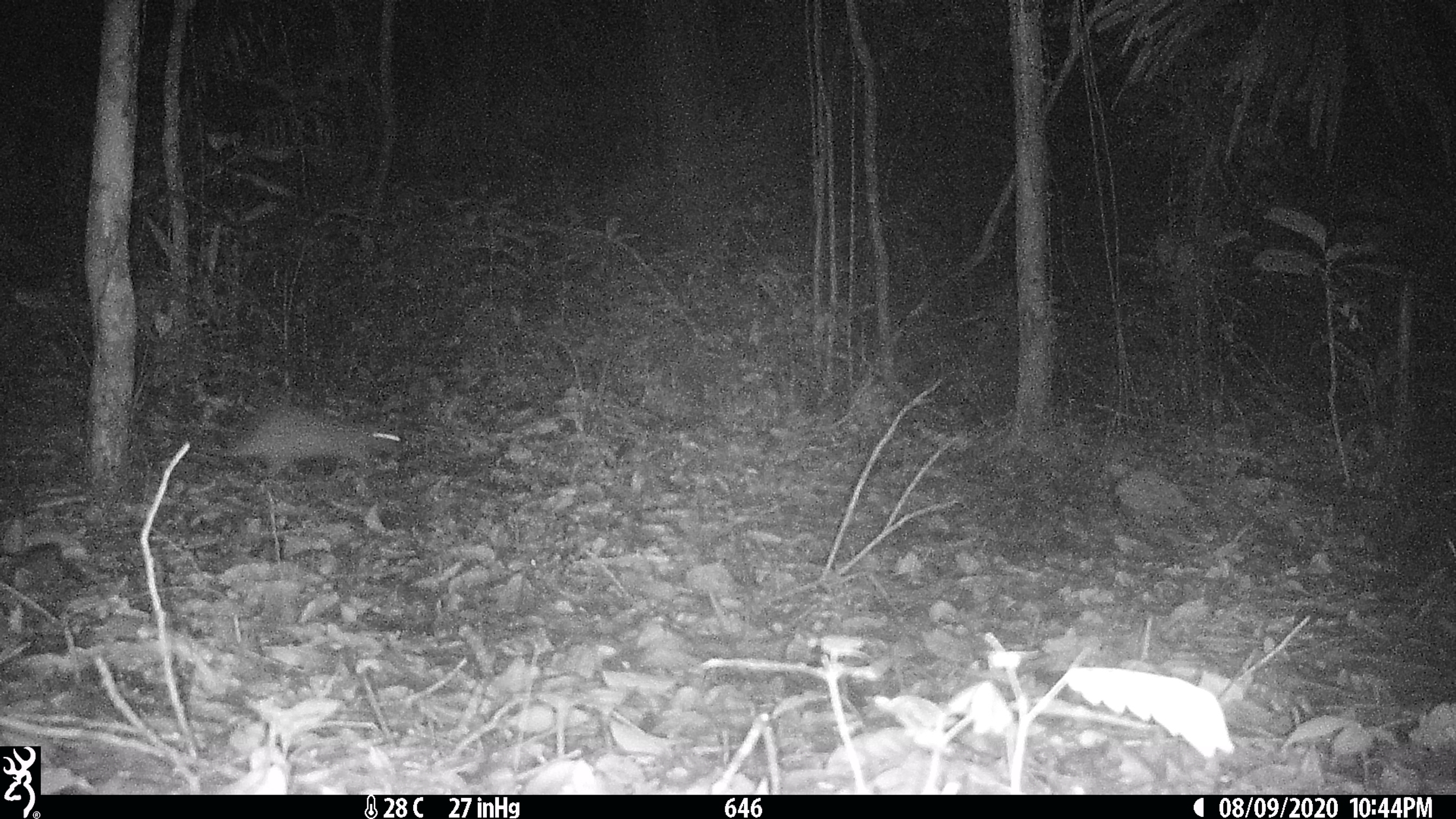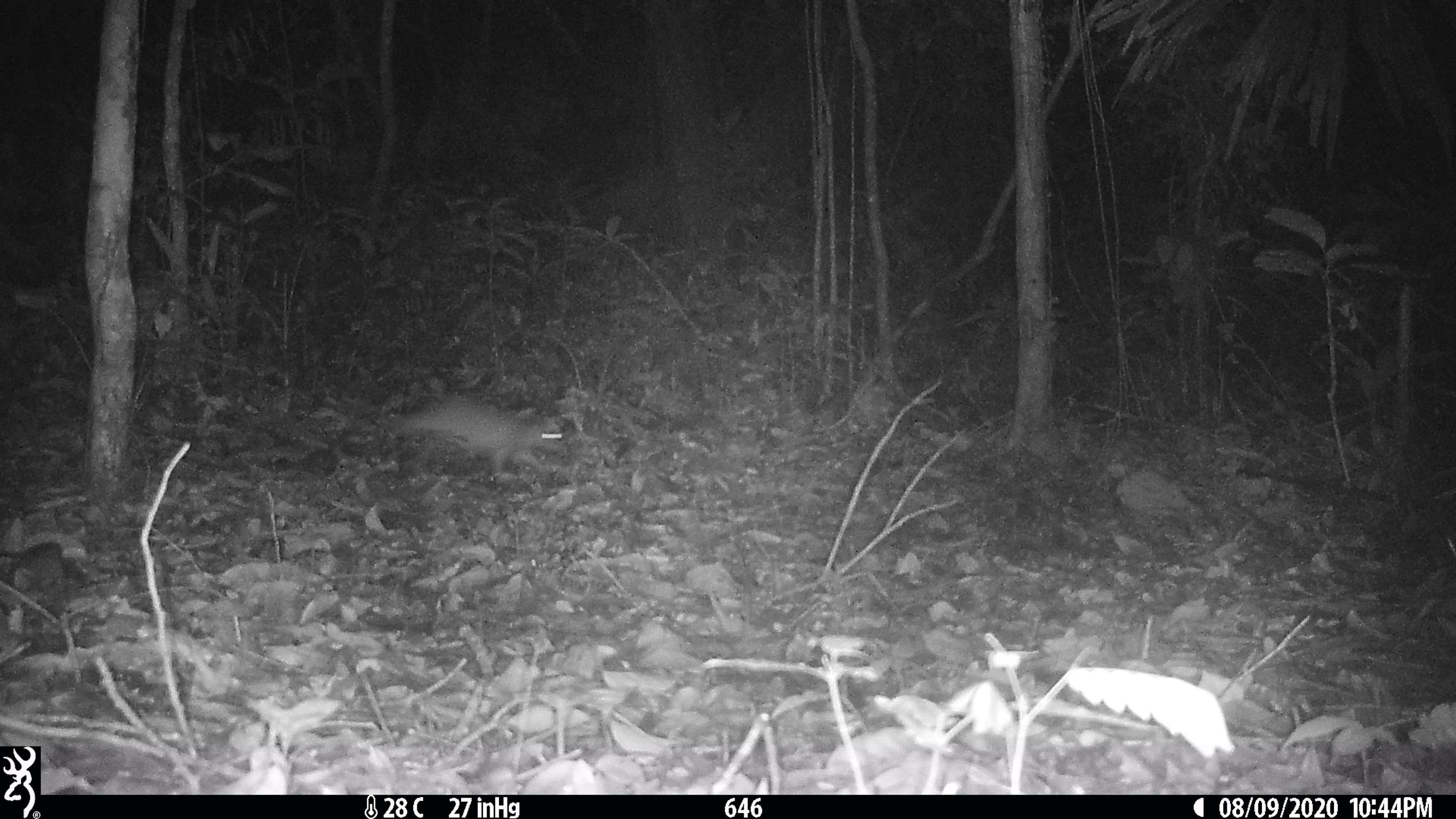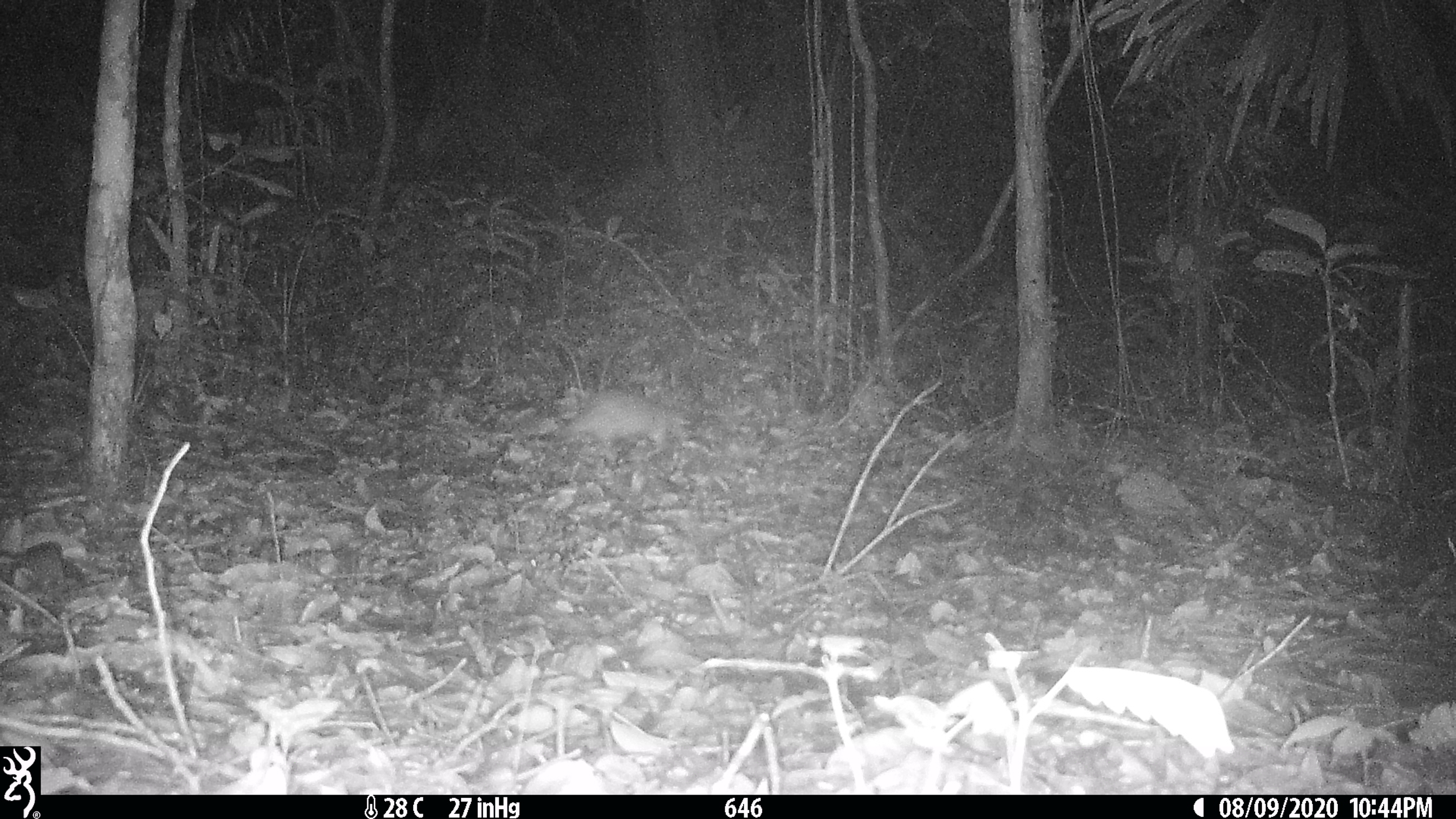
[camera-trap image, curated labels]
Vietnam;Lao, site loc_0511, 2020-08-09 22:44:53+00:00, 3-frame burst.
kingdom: Animalia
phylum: Chordata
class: Mammalia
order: Rodentia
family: Hystricidae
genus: Atherurus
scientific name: Atherurus macrourus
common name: asiatic brush-tailed porcupine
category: asiatic brush tailed porcupine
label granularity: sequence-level